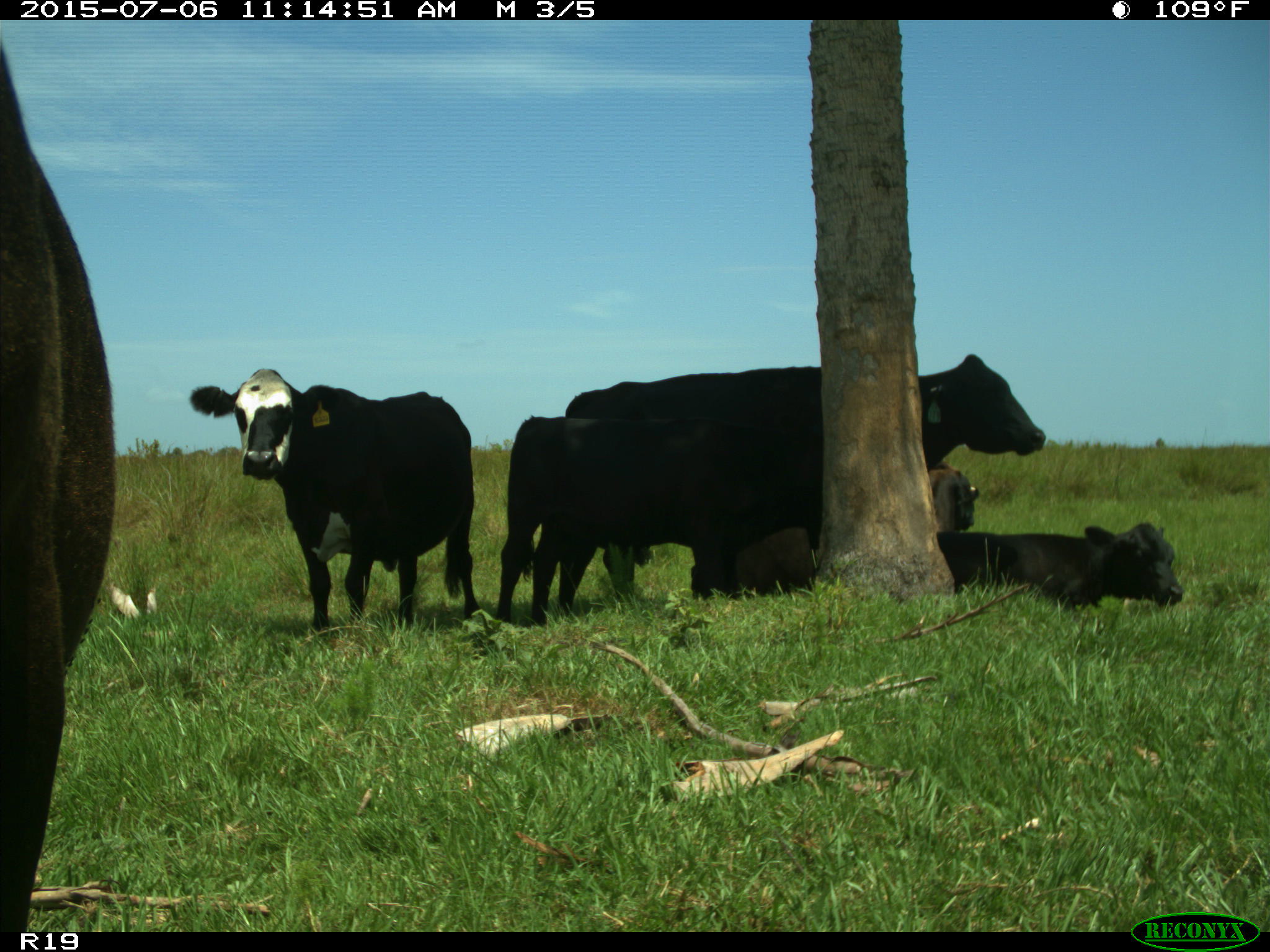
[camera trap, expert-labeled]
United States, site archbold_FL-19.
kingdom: Animalia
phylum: Chordata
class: Mammalia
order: Artiodactyla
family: Bovidae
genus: Bos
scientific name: Bos taurus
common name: domestic cow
Bos taurus (domestic cow).